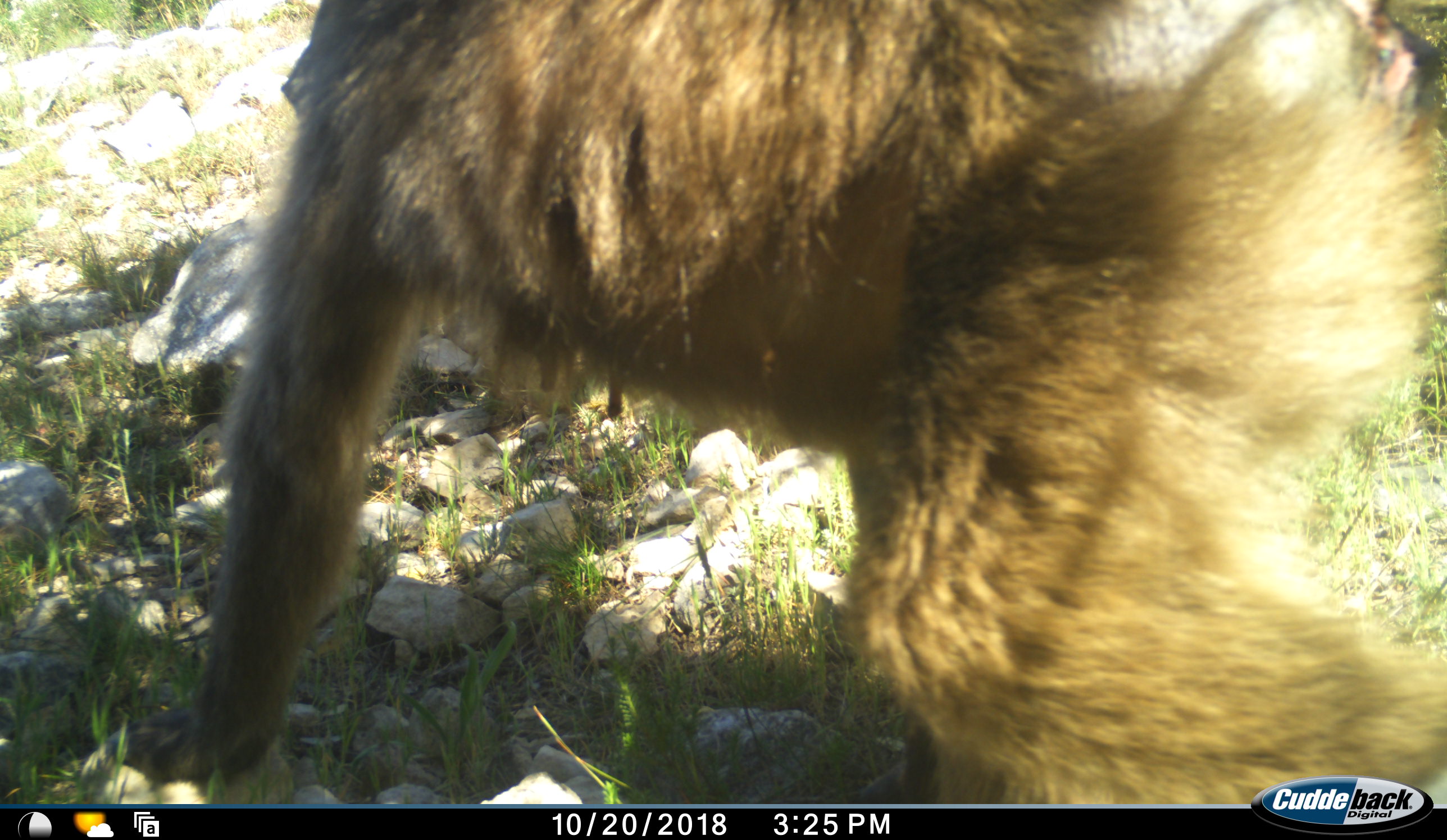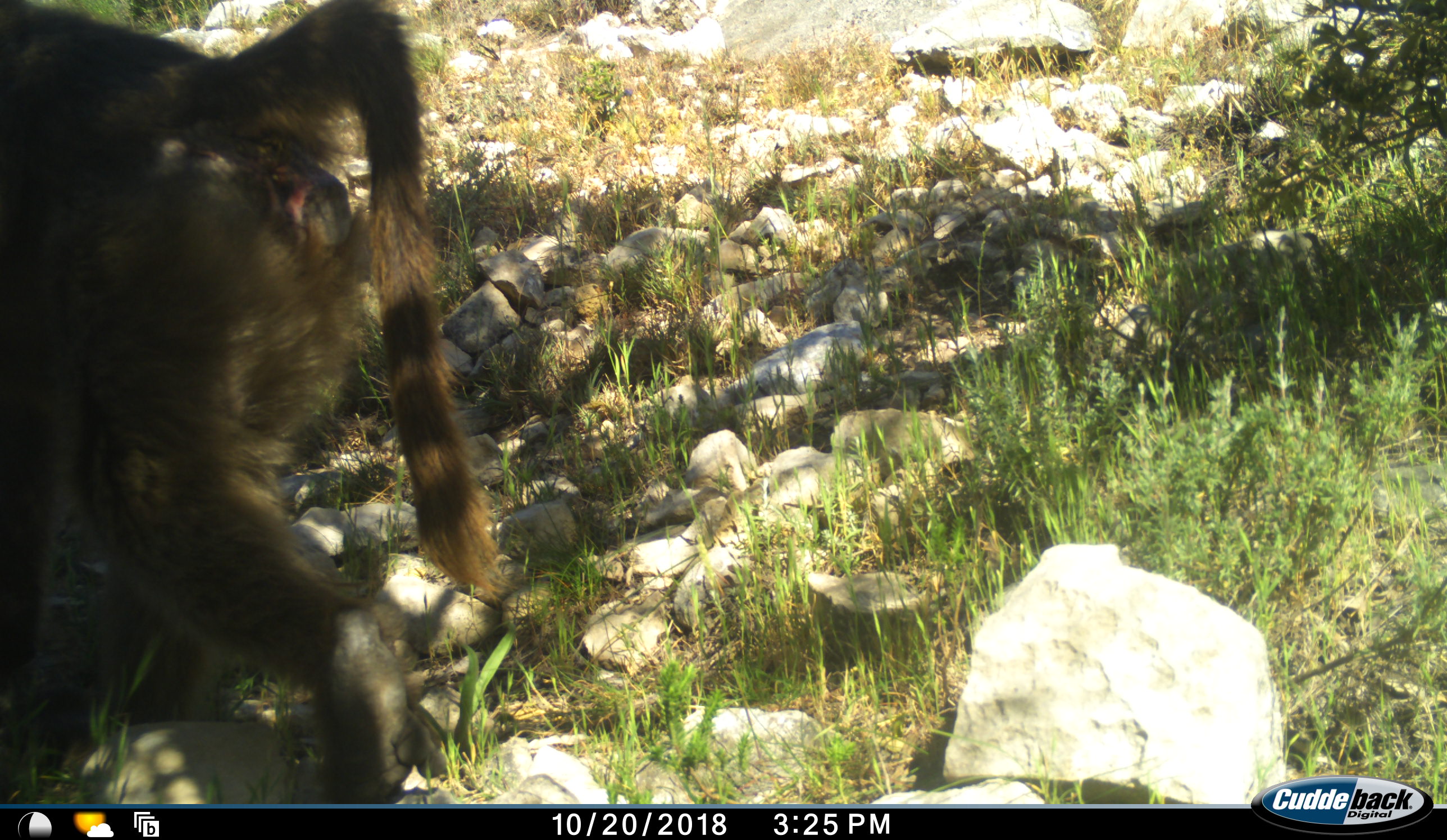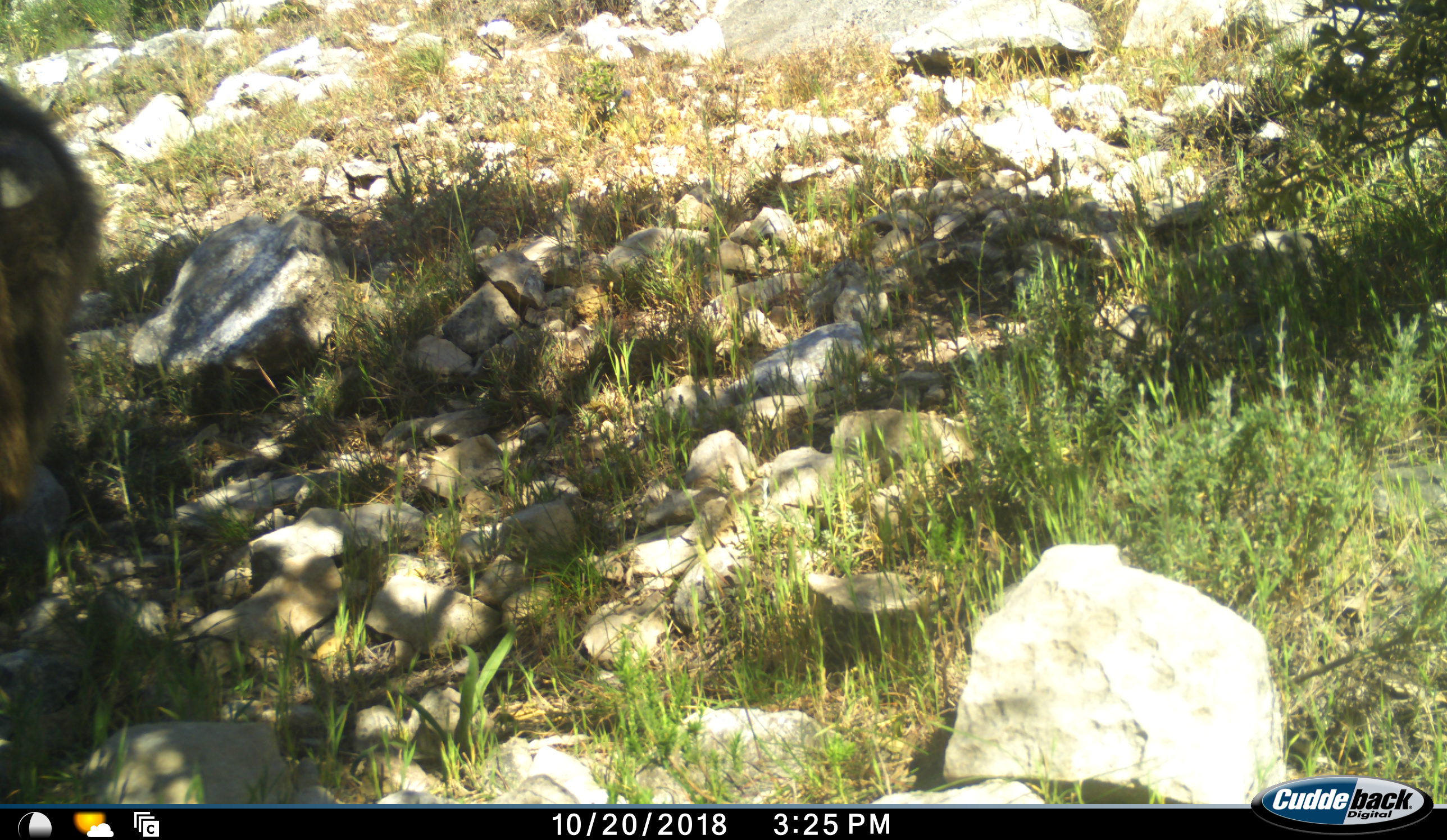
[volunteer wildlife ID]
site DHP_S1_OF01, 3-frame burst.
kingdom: Animalia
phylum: Chordata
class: Mammalia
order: Primates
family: Cercopithecidae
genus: Papio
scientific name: Papio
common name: baboon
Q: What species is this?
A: Baboon (Papio).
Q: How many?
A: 1.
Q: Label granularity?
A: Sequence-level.